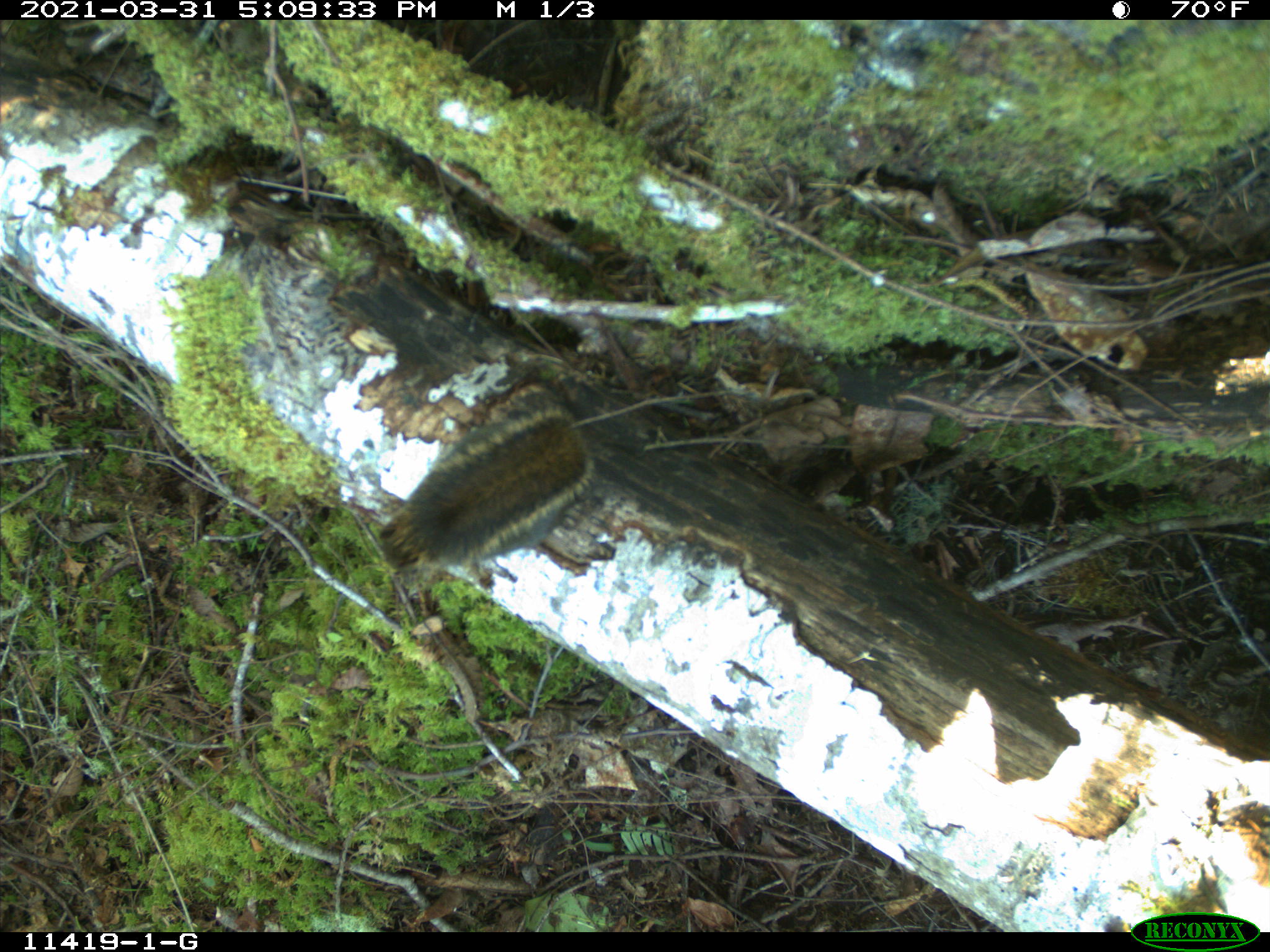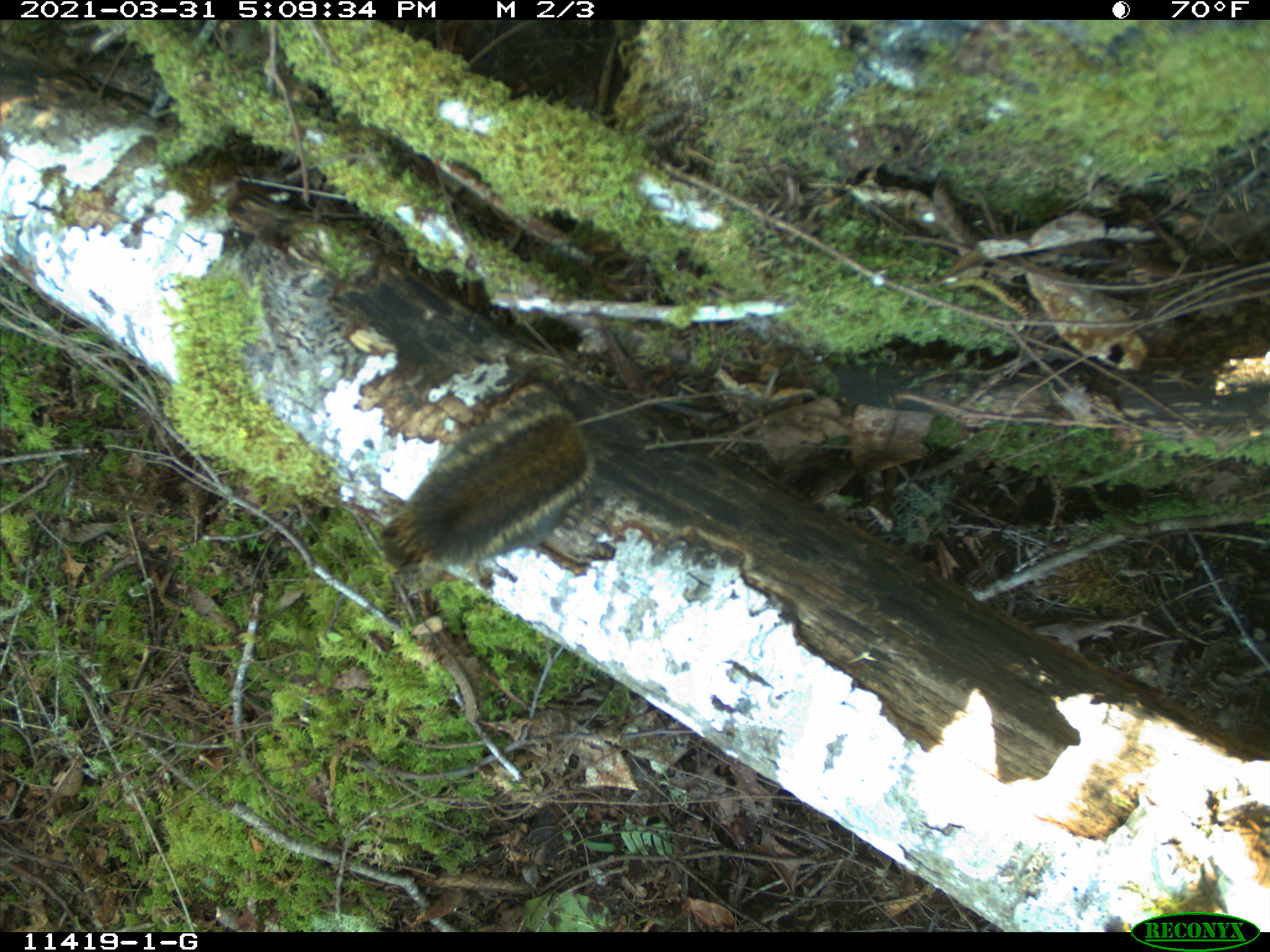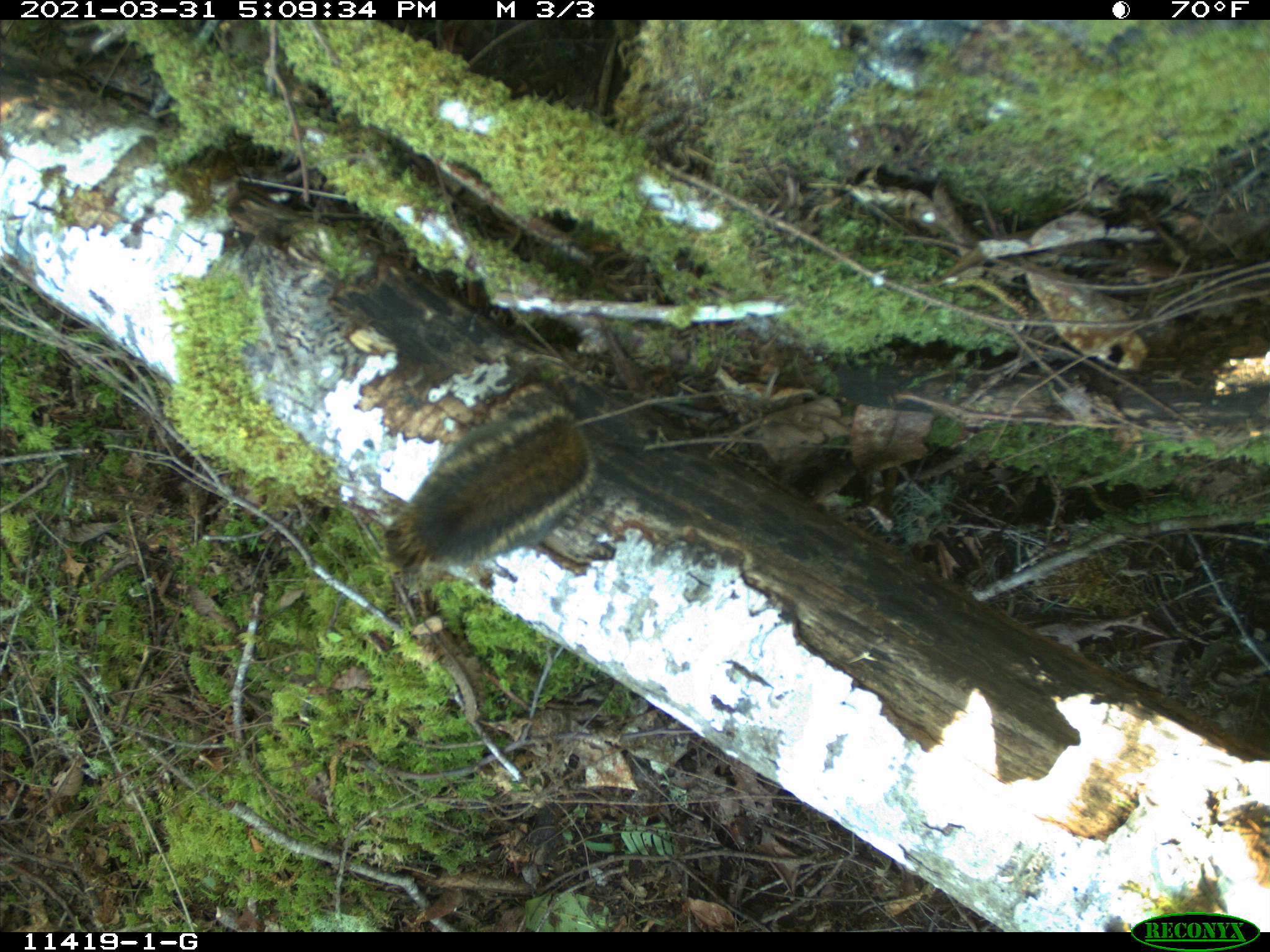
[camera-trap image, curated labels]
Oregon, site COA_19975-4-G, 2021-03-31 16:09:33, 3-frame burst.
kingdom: Animalia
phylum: Chordata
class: Mammalia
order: Rodentia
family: Sciuridae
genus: Tamiasciurus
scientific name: Tamiasciurus douglasii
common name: douglas squirrel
Douglas squirrel (Tamiasciurus douglasii).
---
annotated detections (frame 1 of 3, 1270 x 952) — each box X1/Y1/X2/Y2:
douglas squirrel: 381/387/597/600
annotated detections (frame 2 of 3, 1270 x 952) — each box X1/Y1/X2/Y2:
douglas squirrel: 365/374/615/595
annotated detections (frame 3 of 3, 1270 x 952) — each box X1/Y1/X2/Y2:
douglas squirrel: 373/369/602/604